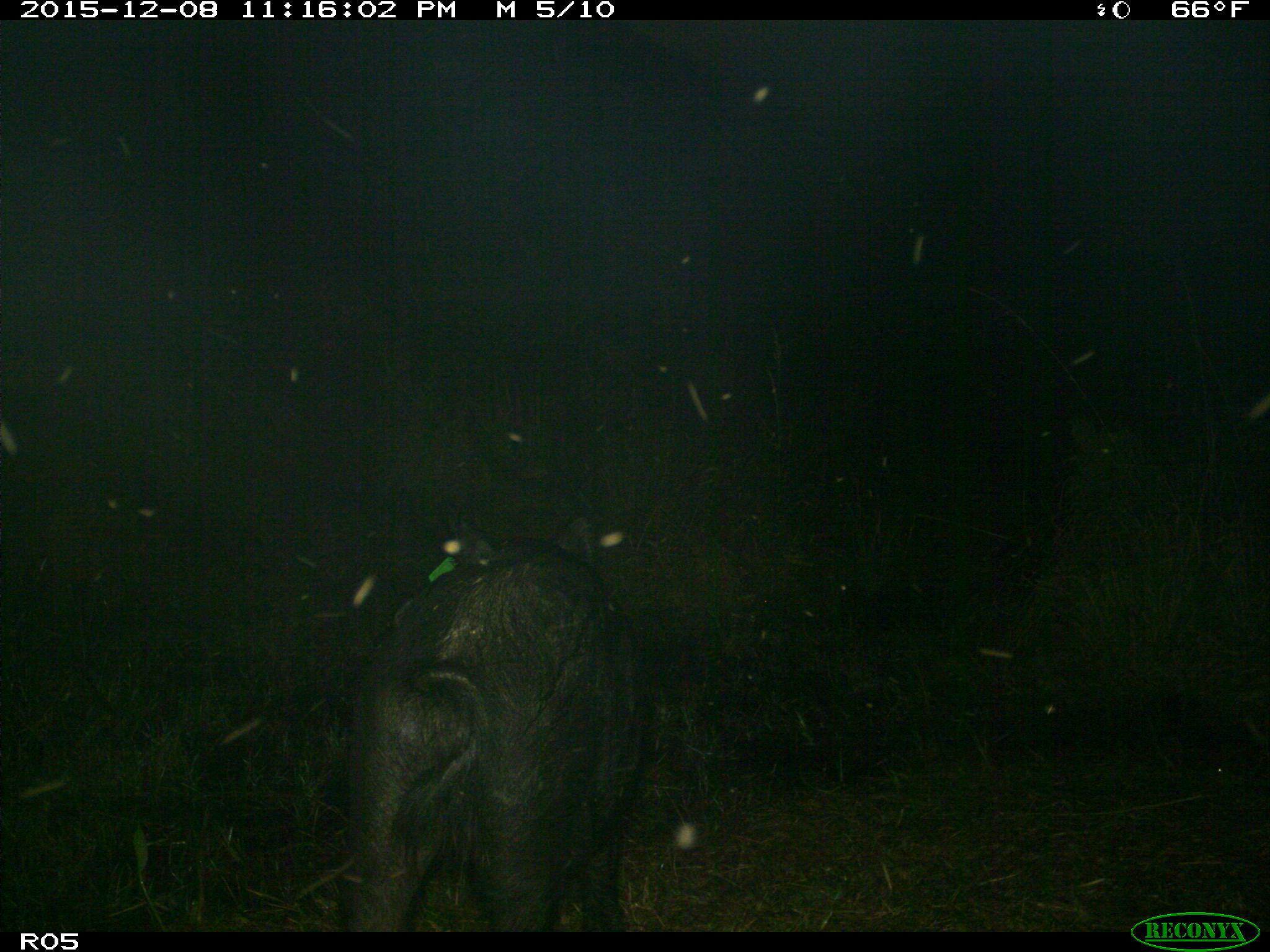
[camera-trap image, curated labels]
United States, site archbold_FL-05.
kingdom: Animalia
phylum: Chordata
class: Mammalia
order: Artiodactyla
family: Suidae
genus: Sus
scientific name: Sus scrofa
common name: wild boar